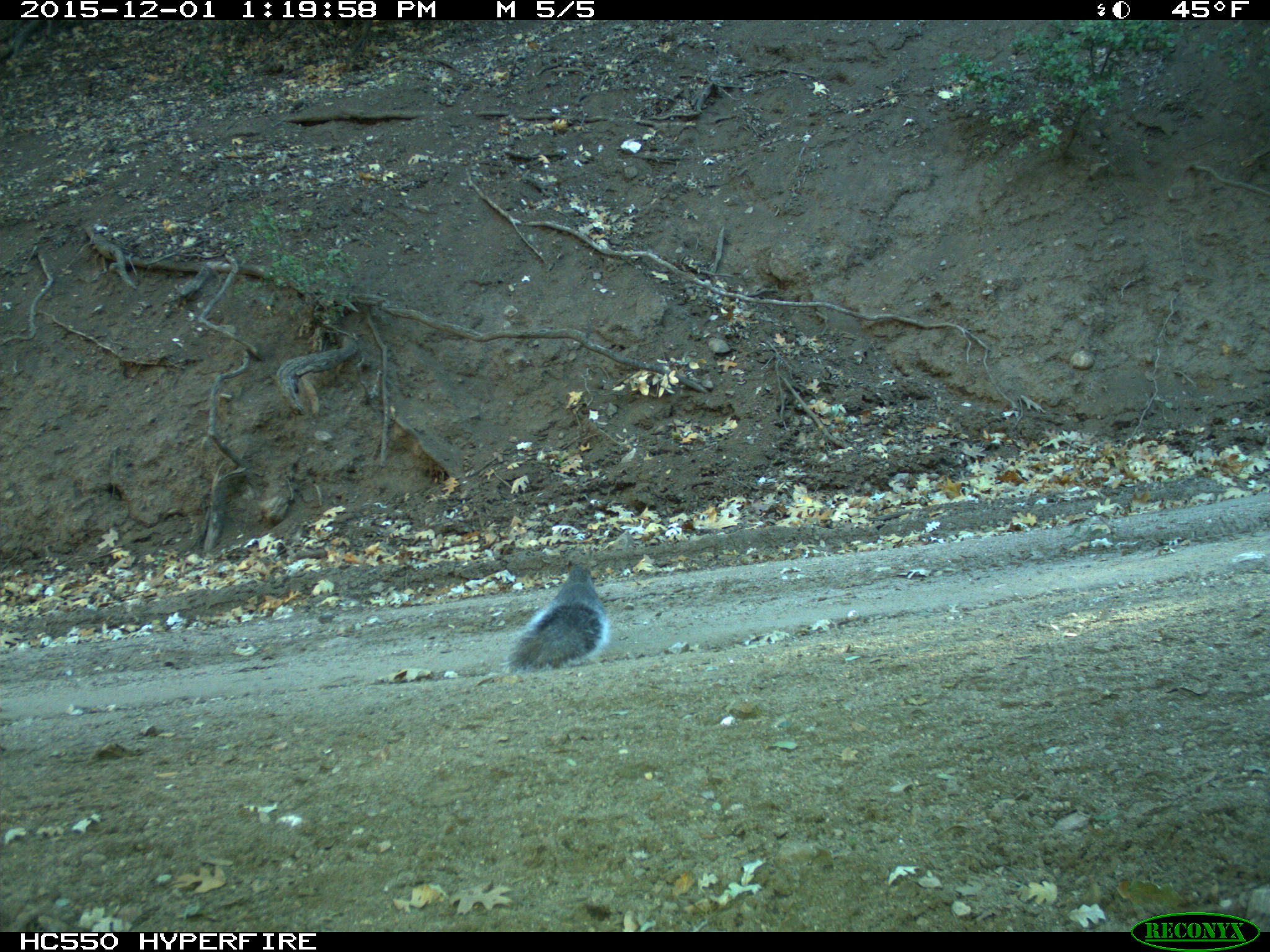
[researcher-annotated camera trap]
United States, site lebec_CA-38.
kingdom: Animalia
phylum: Chordata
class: Mammalia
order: Rodentia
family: Sciuridae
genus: Sciurus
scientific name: Sciurus carolinensis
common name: eastern gray squirrel